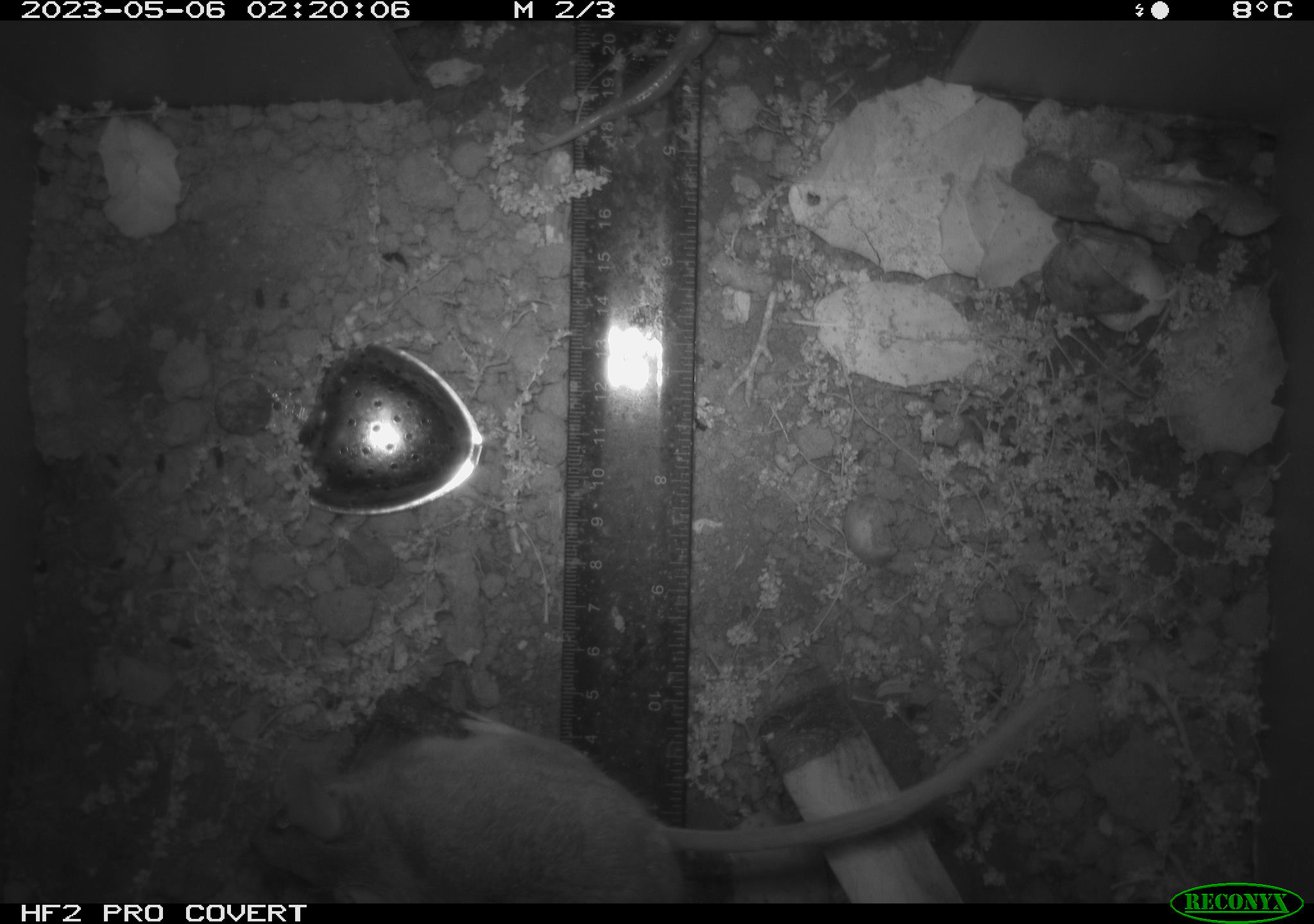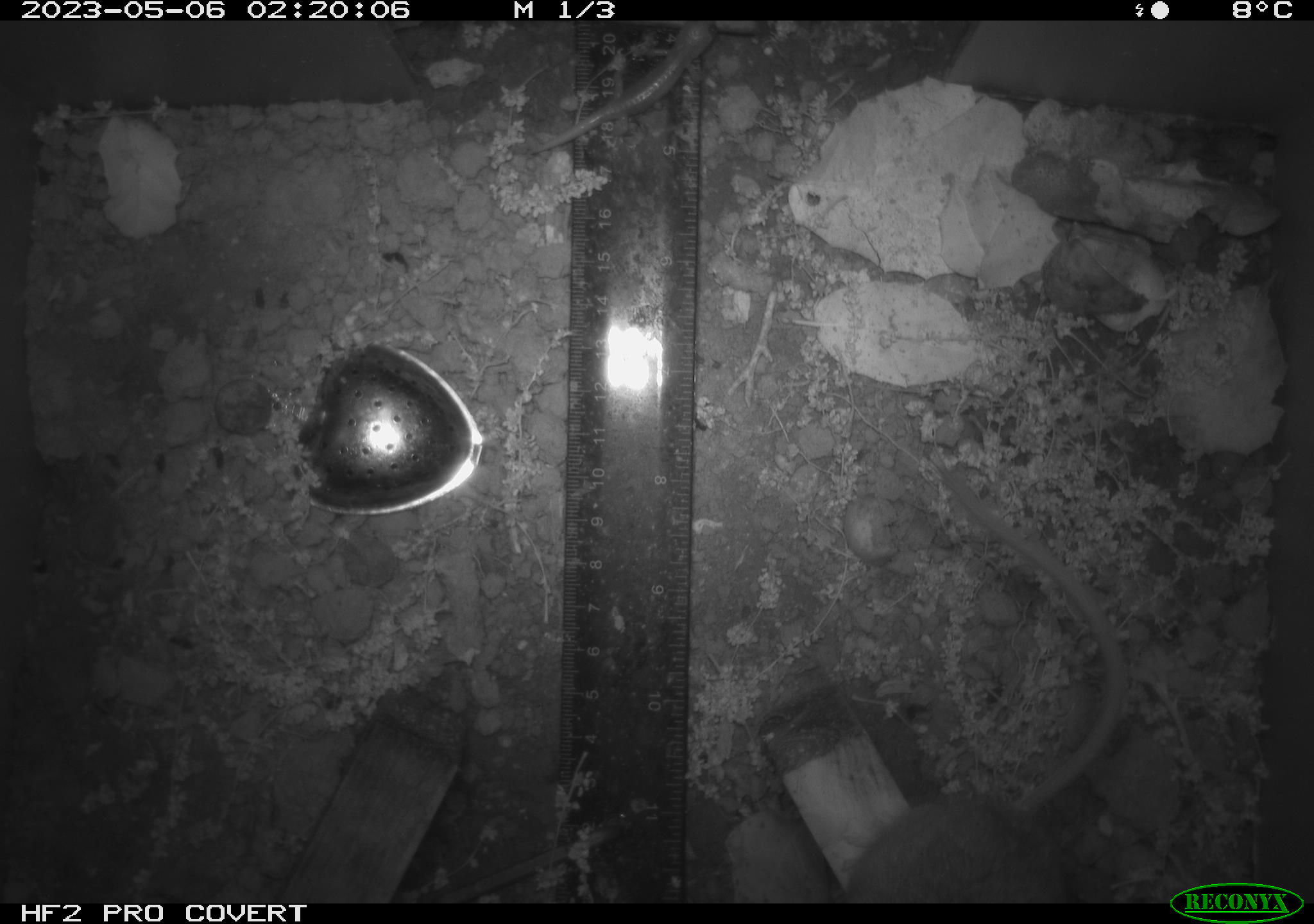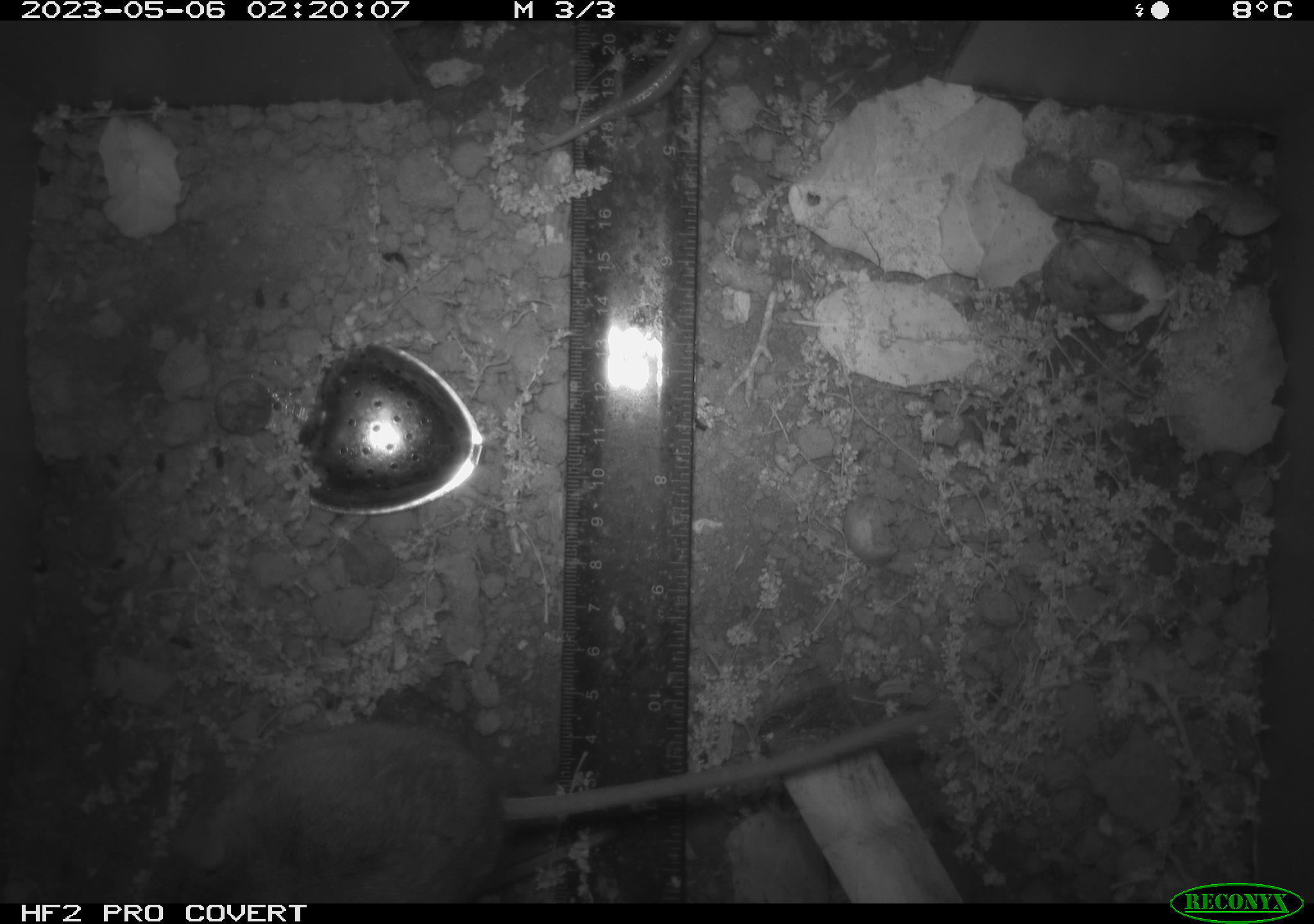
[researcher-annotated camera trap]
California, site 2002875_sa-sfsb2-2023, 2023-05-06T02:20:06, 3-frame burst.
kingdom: Animalia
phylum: Chordata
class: Mammalia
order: Rodentia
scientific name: Rodentia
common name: mouse species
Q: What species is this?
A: Mouse species (Rodentia).